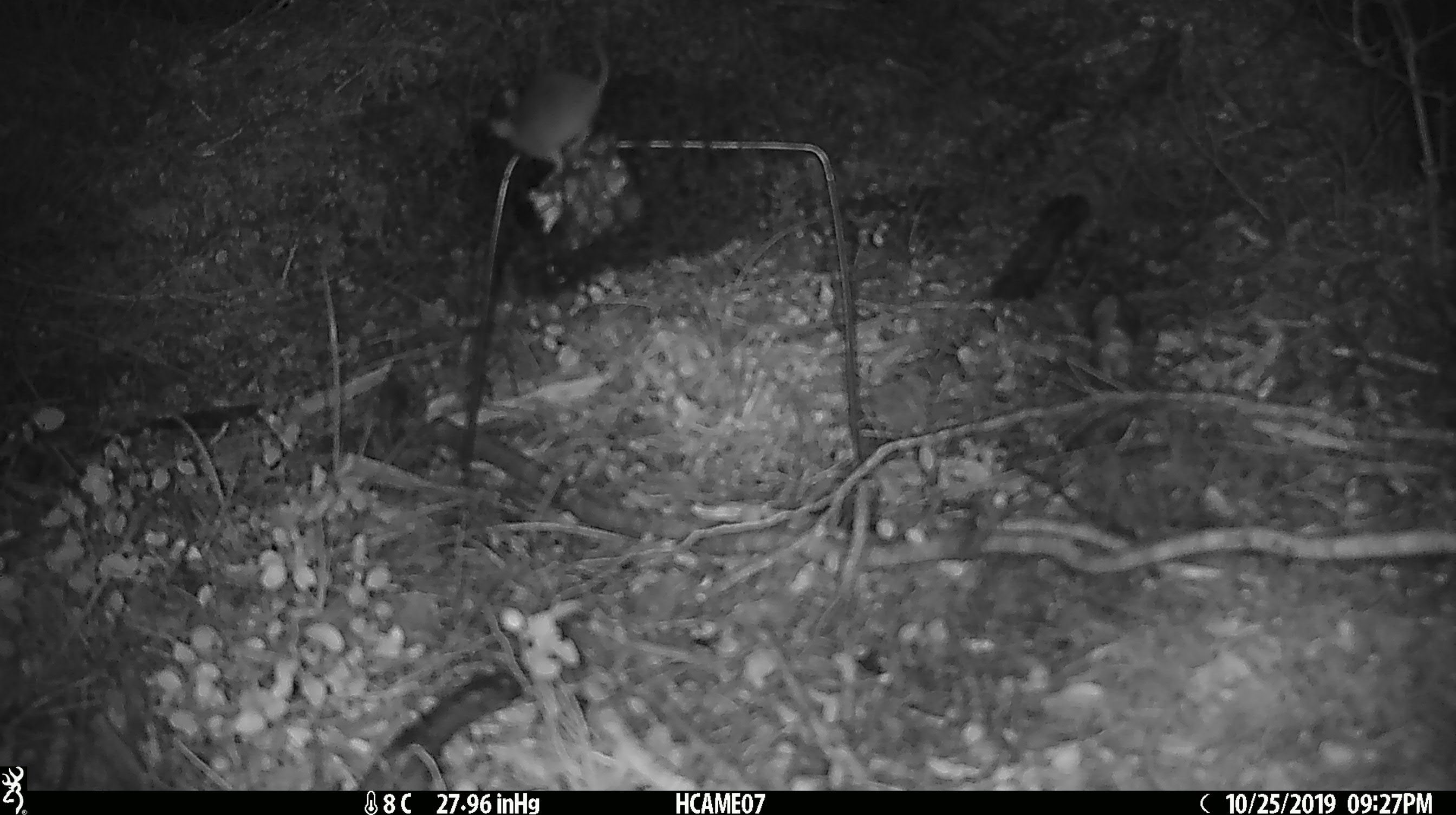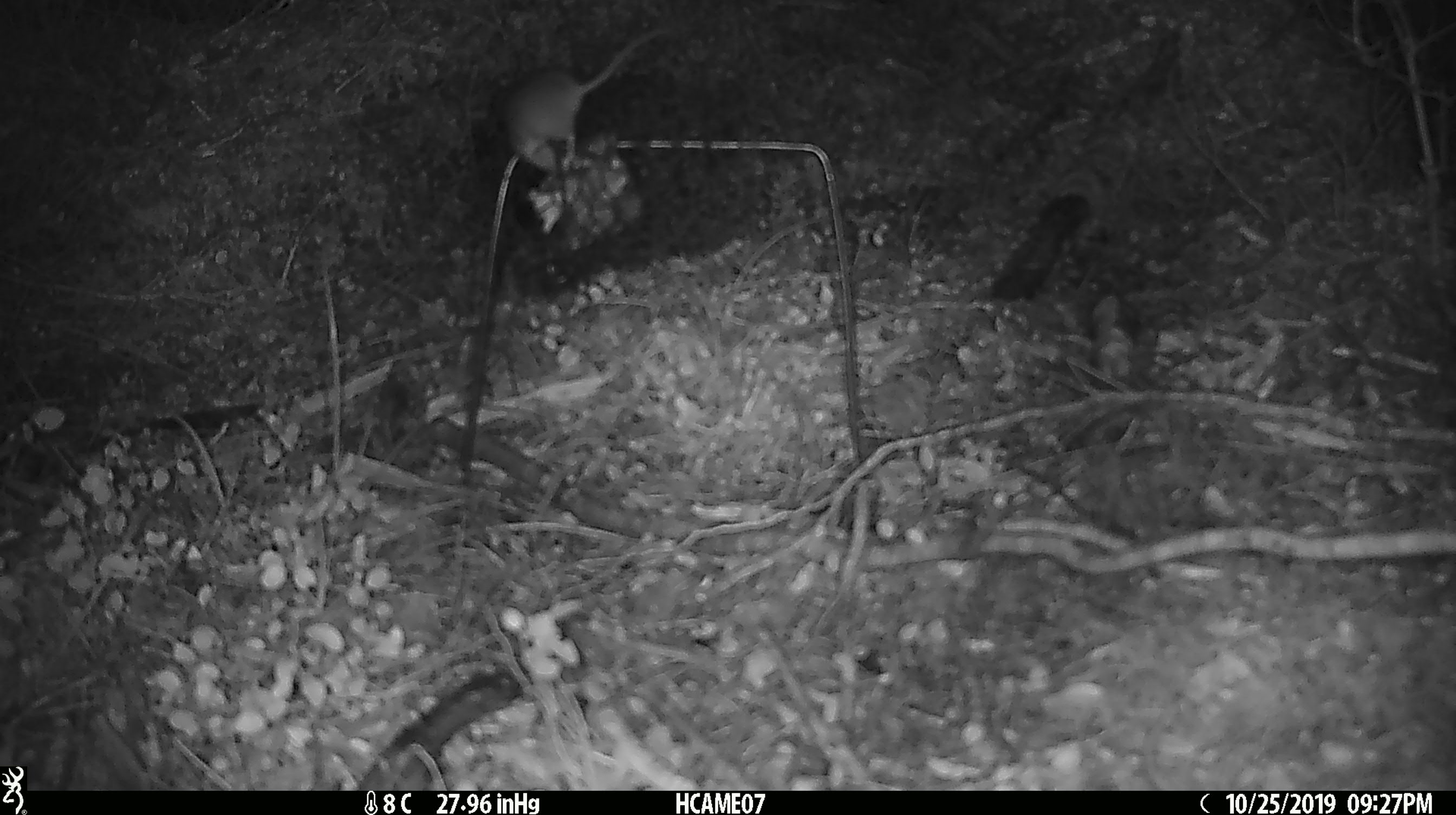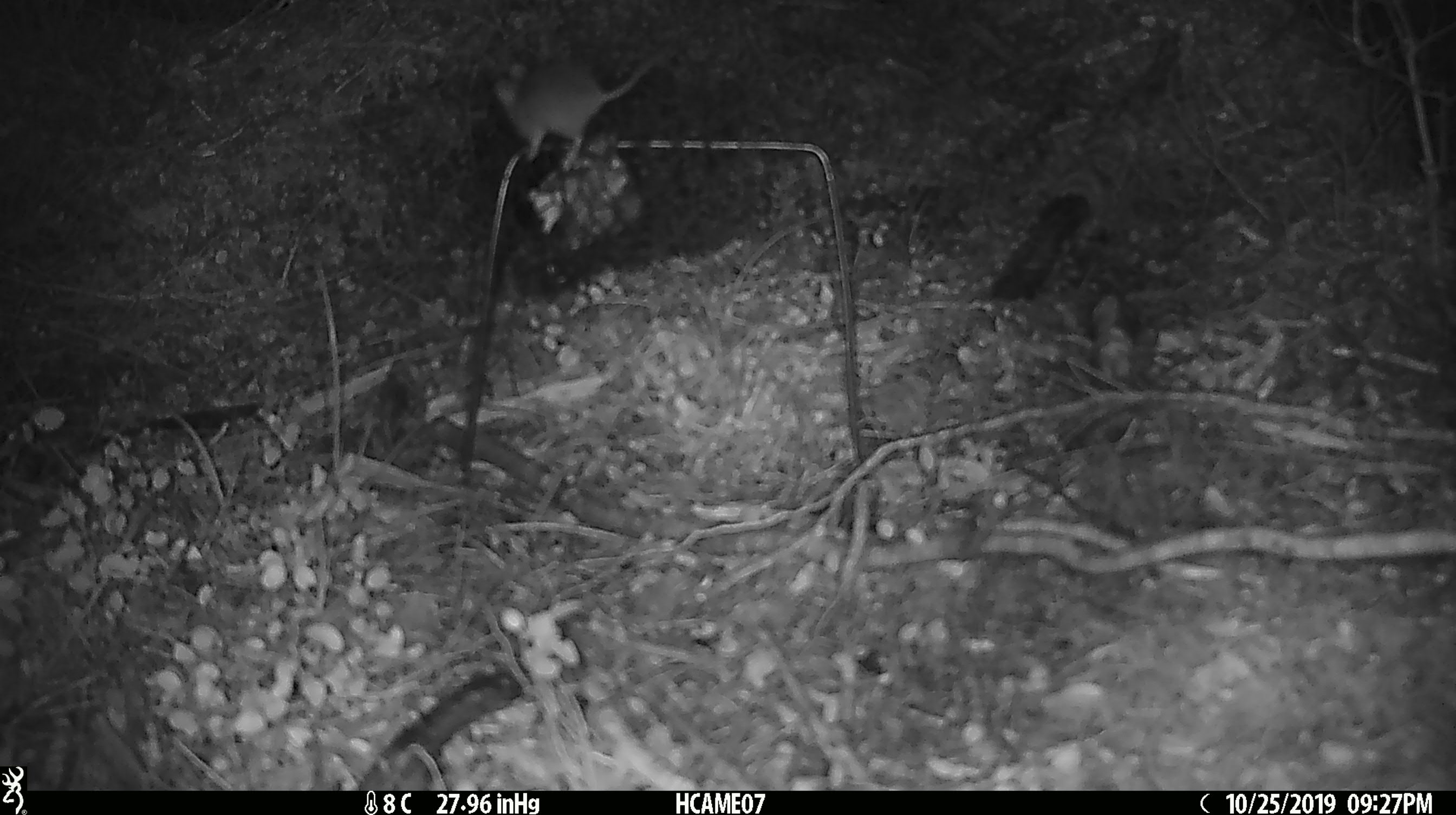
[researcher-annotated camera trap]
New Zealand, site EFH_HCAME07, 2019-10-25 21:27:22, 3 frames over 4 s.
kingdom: Animalia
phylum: Chordata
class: Mammalia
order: Rodentia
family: Muridae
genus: Mus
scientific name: Mus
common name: mouse